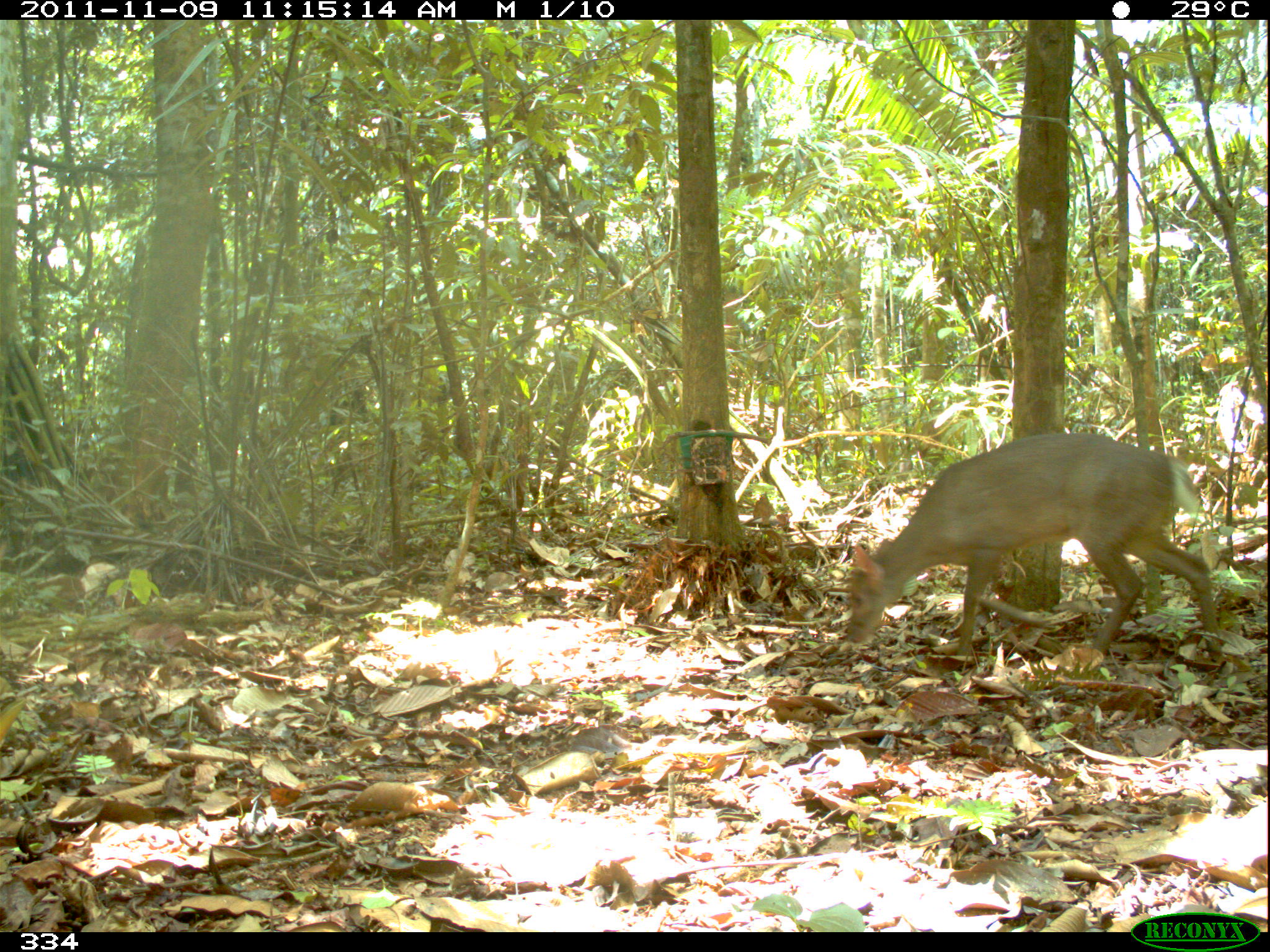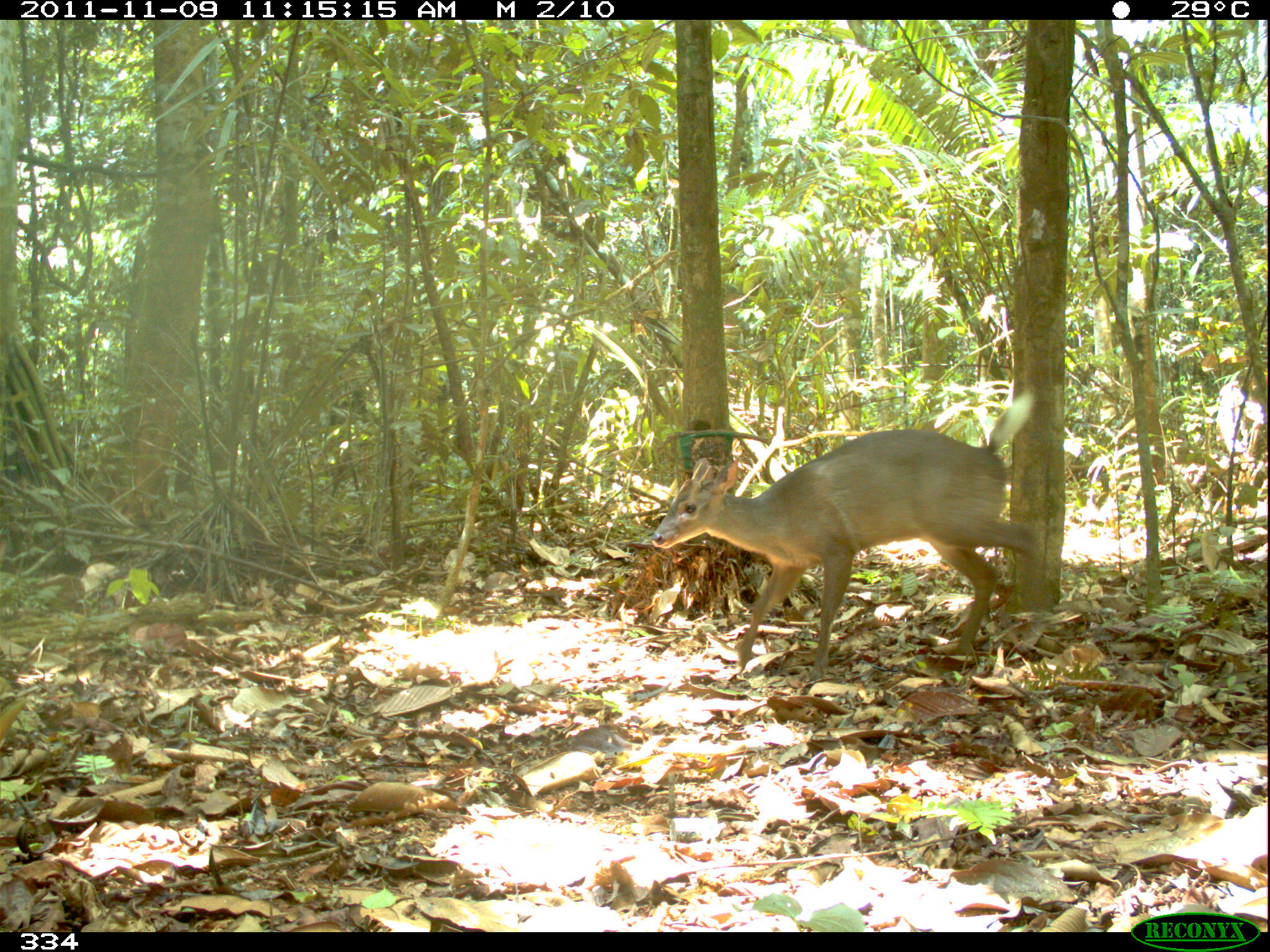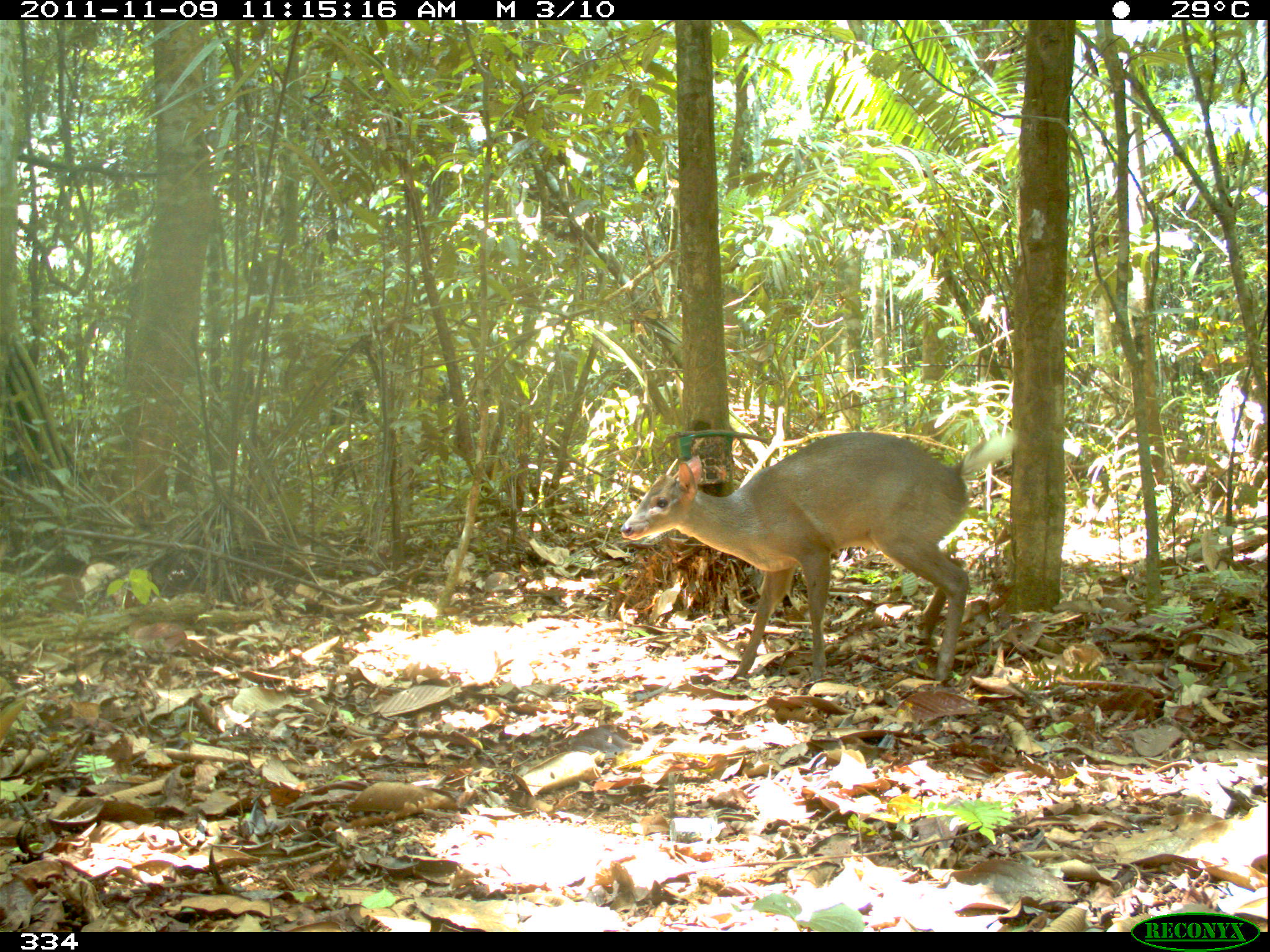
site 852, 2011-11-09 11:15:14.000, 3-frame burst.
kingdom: Animalia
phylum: Chordata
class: Mammalia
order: Artiodactyla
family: Cervidae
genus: Mazama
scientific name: Mazama americana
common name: red brocket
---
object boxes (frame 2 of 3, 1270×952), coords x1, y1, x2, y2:
mazama americana: 651, 386, 1042, 695